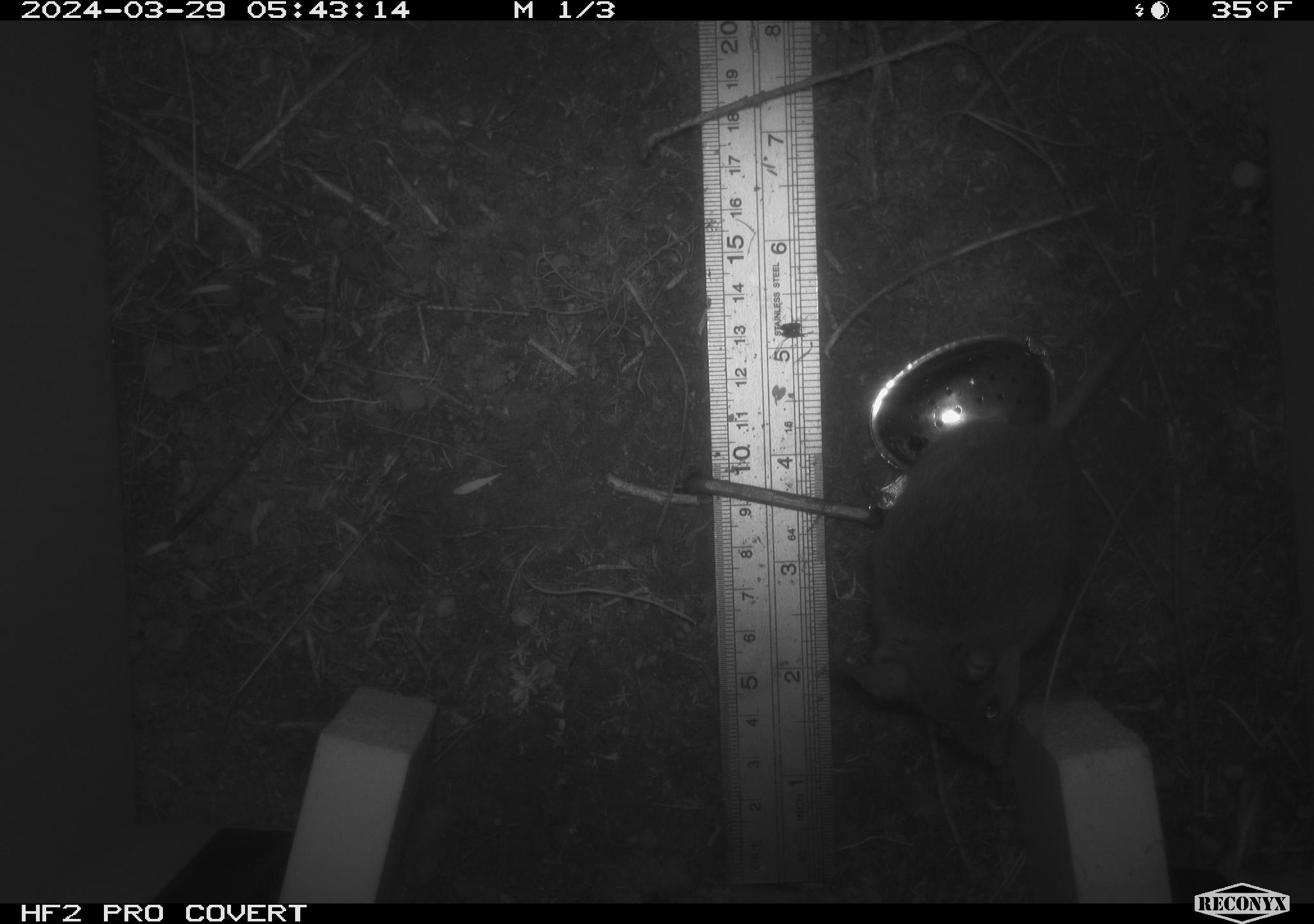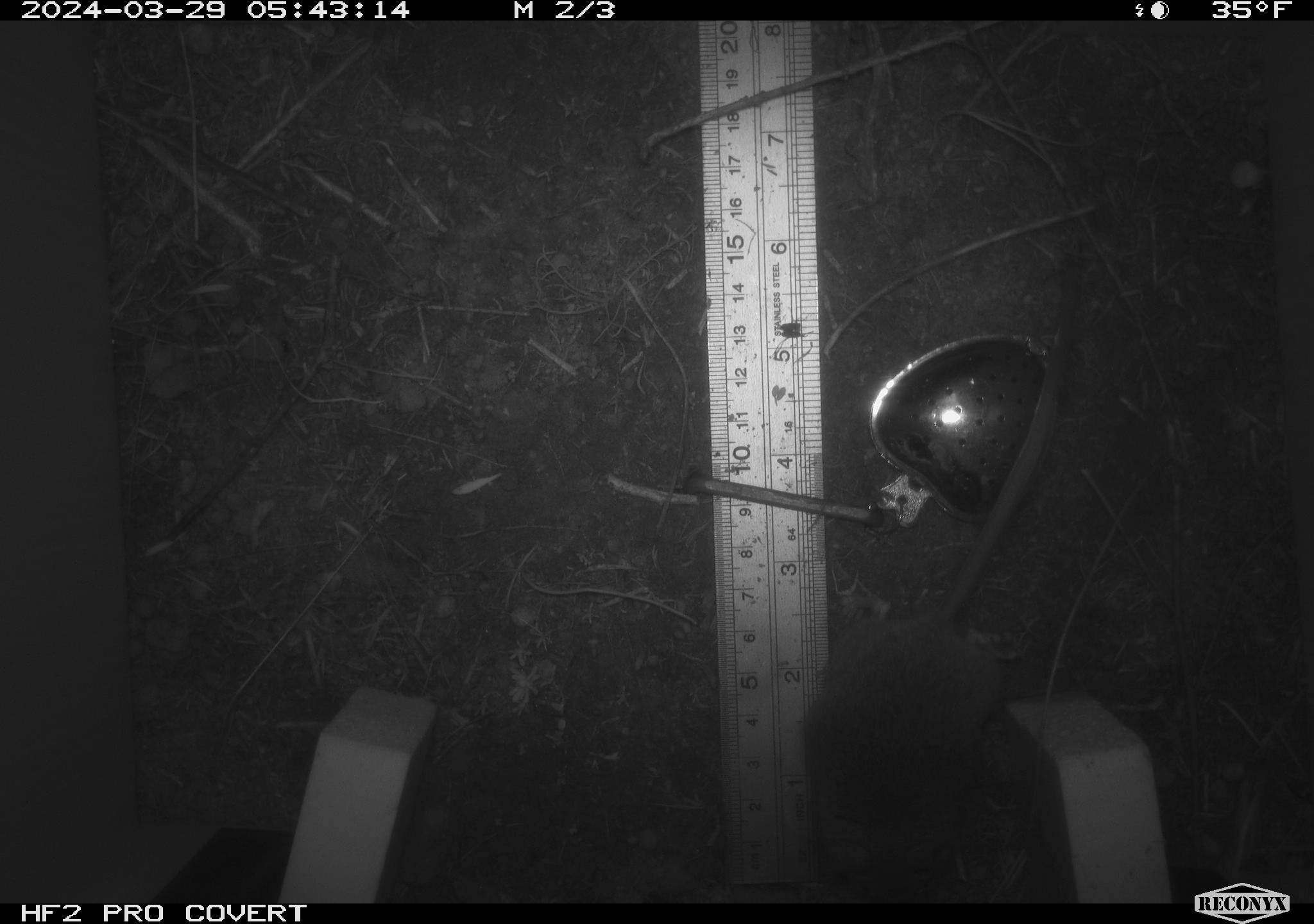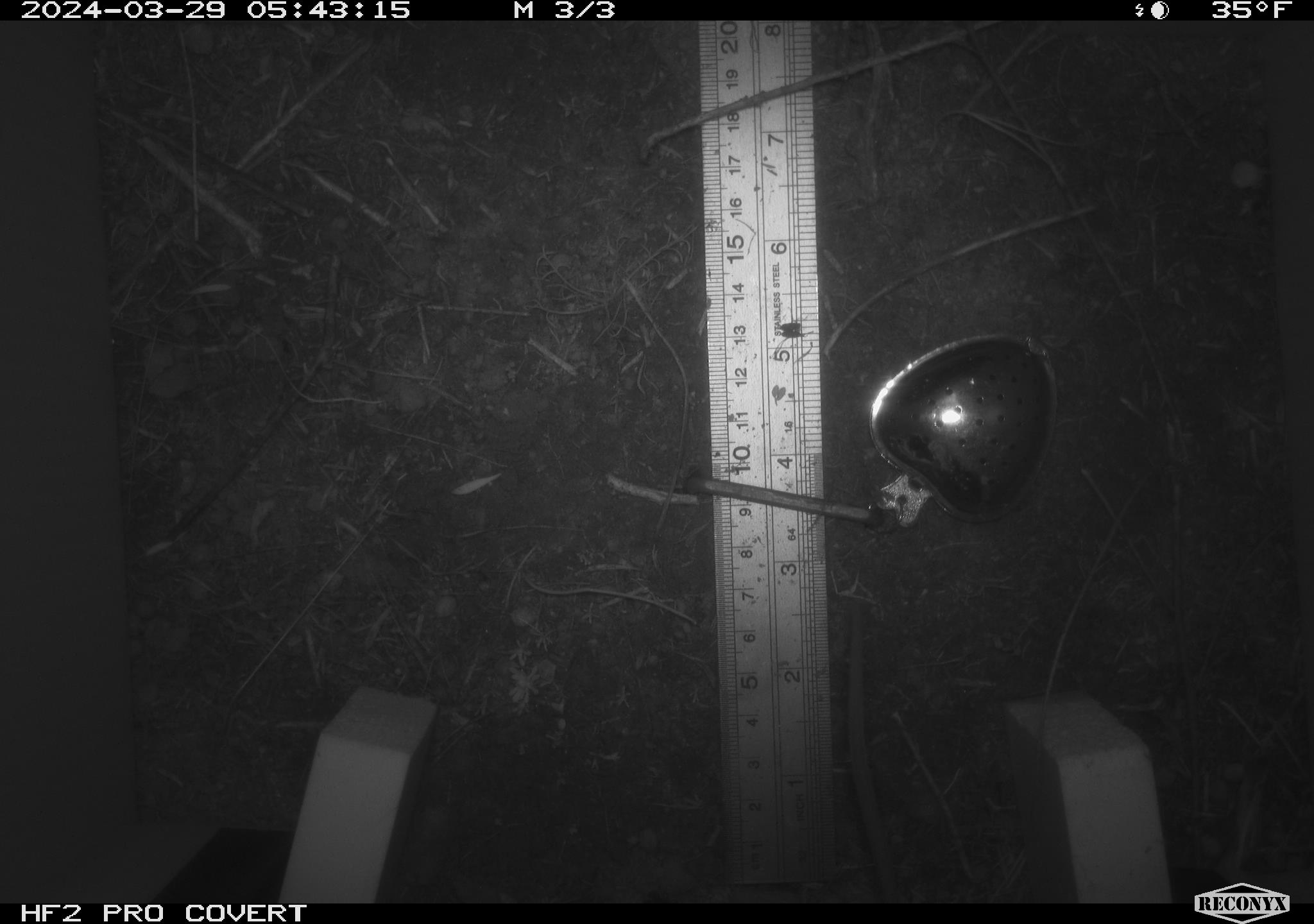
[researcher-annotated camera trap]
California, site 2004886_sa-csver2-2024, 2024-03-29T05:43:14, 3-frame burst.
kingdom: Animalia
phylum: Chordata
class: Mammalia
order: Rodentia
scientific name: Rodentia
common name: rodent